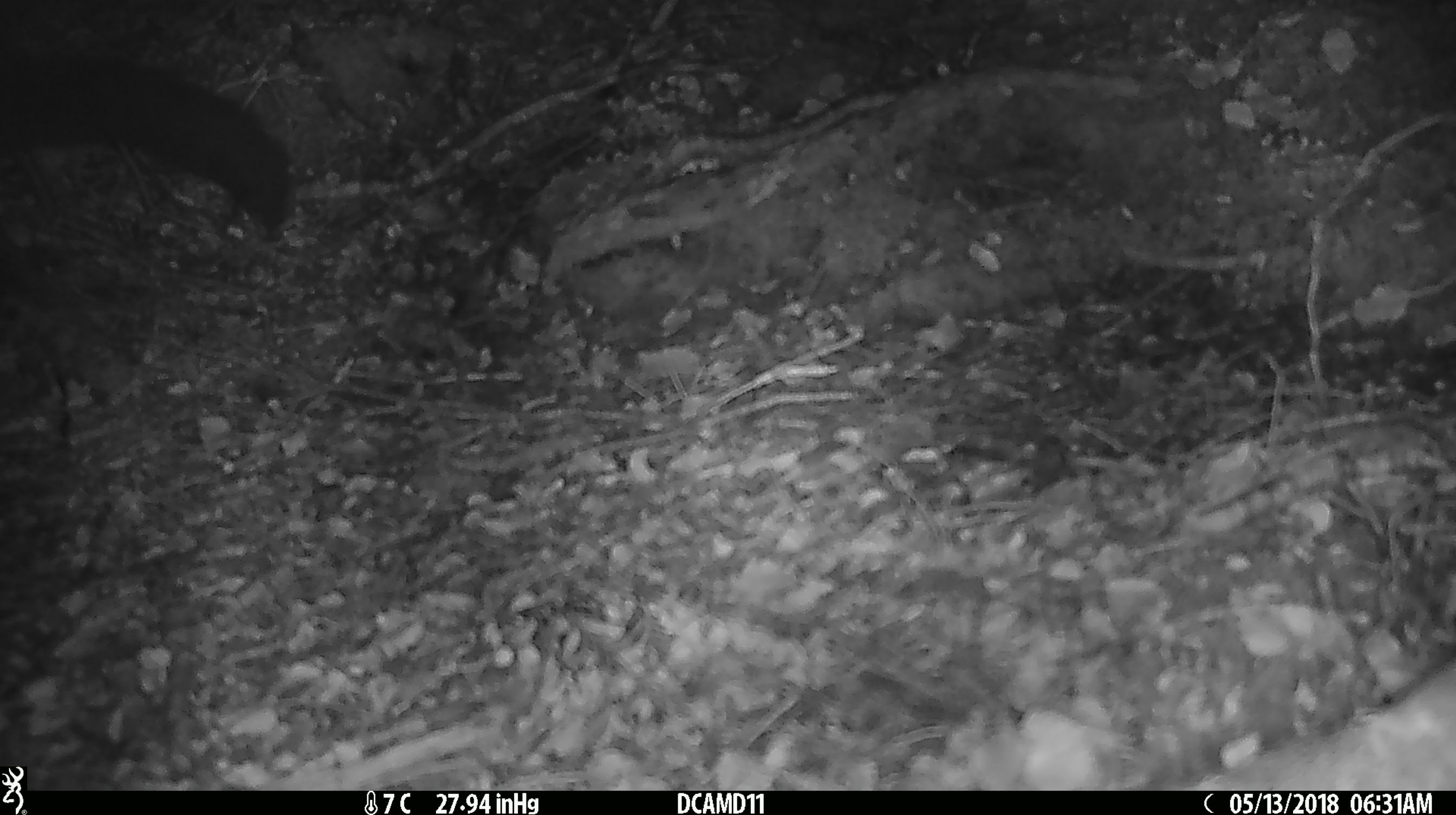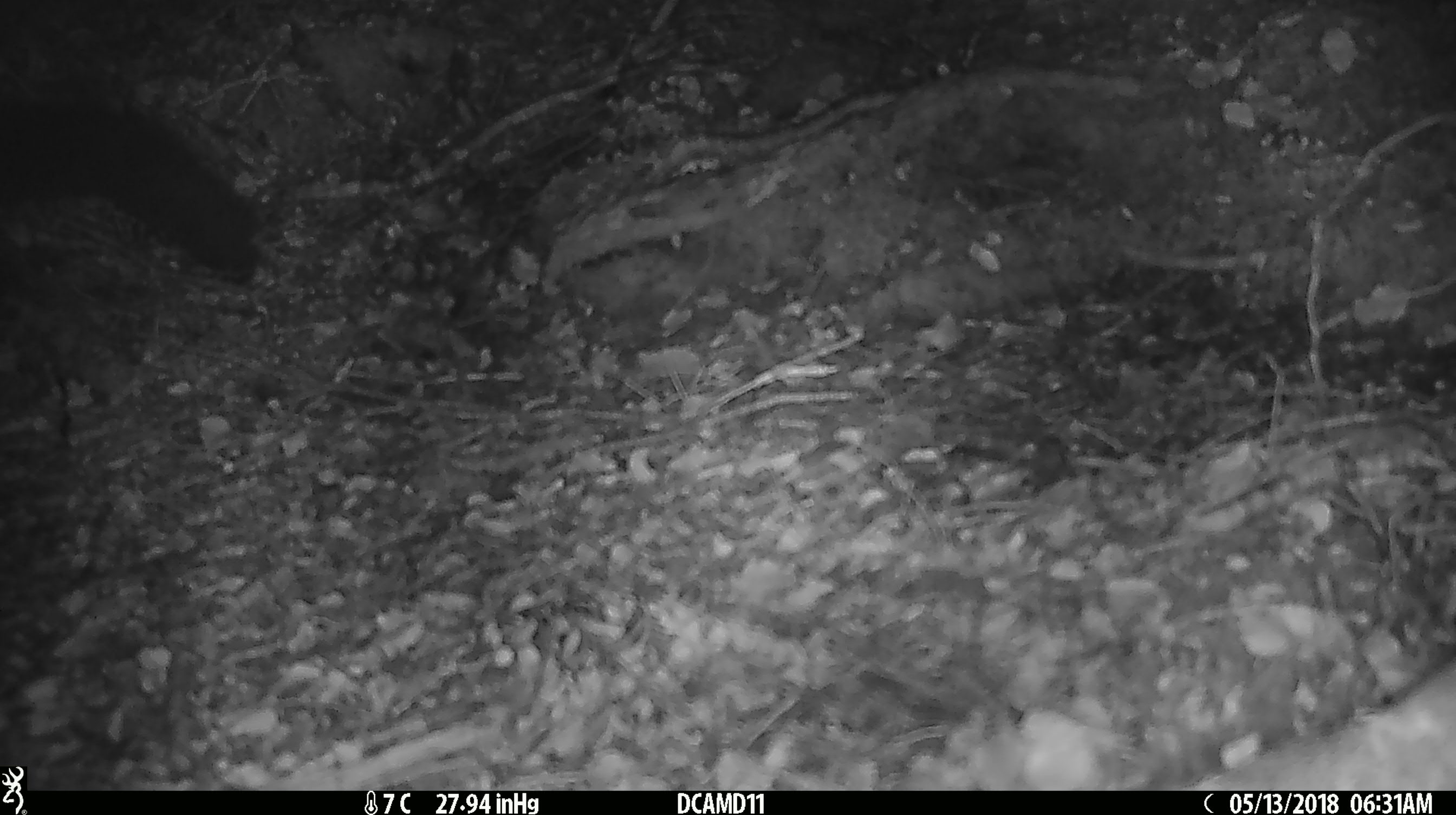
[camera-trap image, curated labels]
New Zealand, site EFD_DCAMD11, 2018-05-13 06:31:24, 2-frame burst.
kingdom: Animalia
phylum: Chordata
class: Mammalia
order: Diprotodontia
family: Phalangeridae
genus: Trichosurus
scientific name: Trichosurus vulpecula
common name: common brushtail possum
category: possum